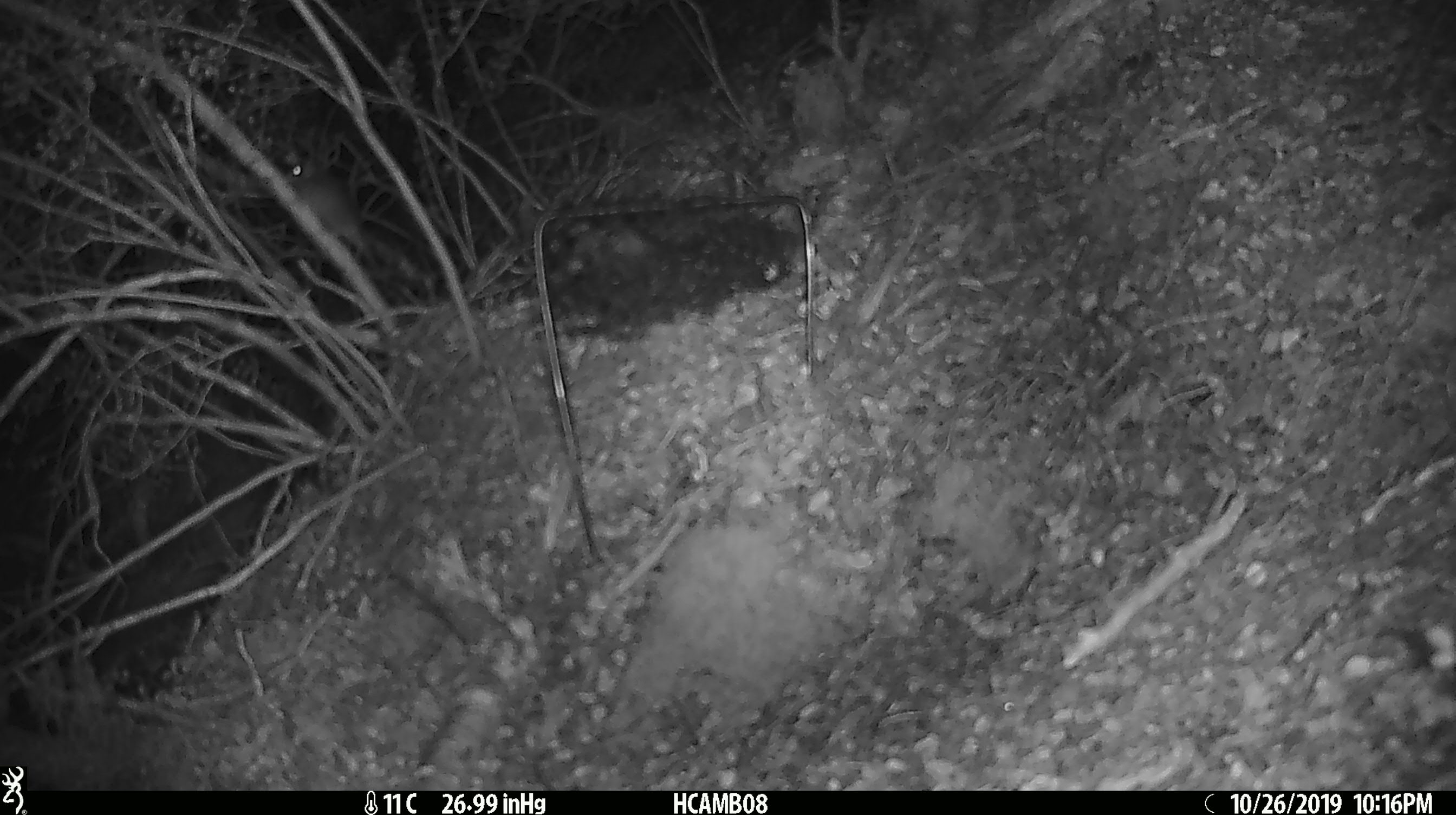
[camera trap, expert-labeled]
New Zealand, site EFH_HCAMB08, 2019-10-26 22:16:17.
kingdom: Animalia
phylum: Chordata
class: Mammalia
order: Rodentia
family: Muridae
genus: Mus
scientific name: Mus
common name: mouse